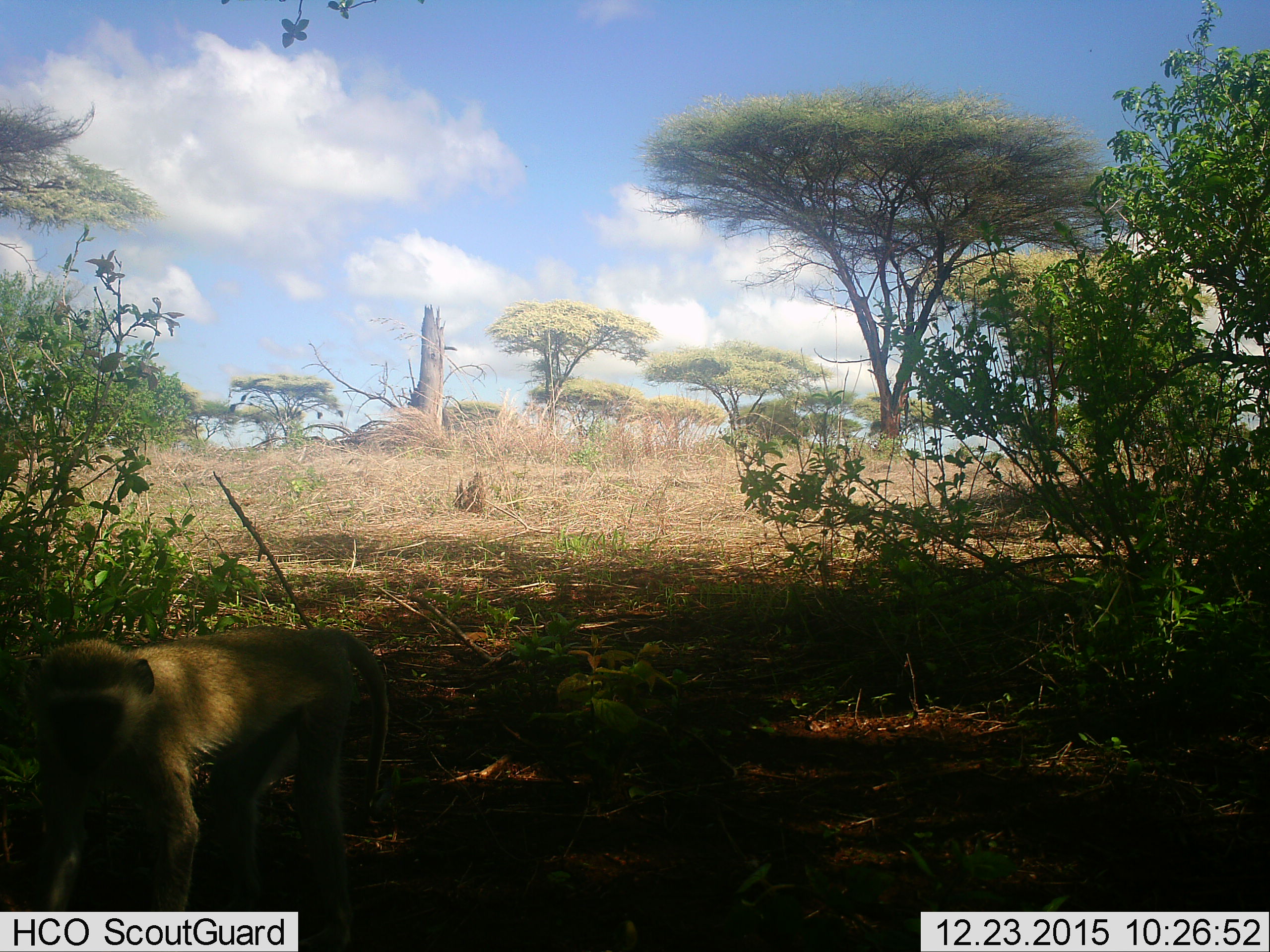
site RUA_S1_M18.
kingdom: Animalia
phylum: Chordata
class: Mammalia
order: Primates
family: Cercopithecidae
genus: Chlorocebus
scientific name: Chlorocebus pygerythrus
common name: vervet monkey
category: monkeyvervet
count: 1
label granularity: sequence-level